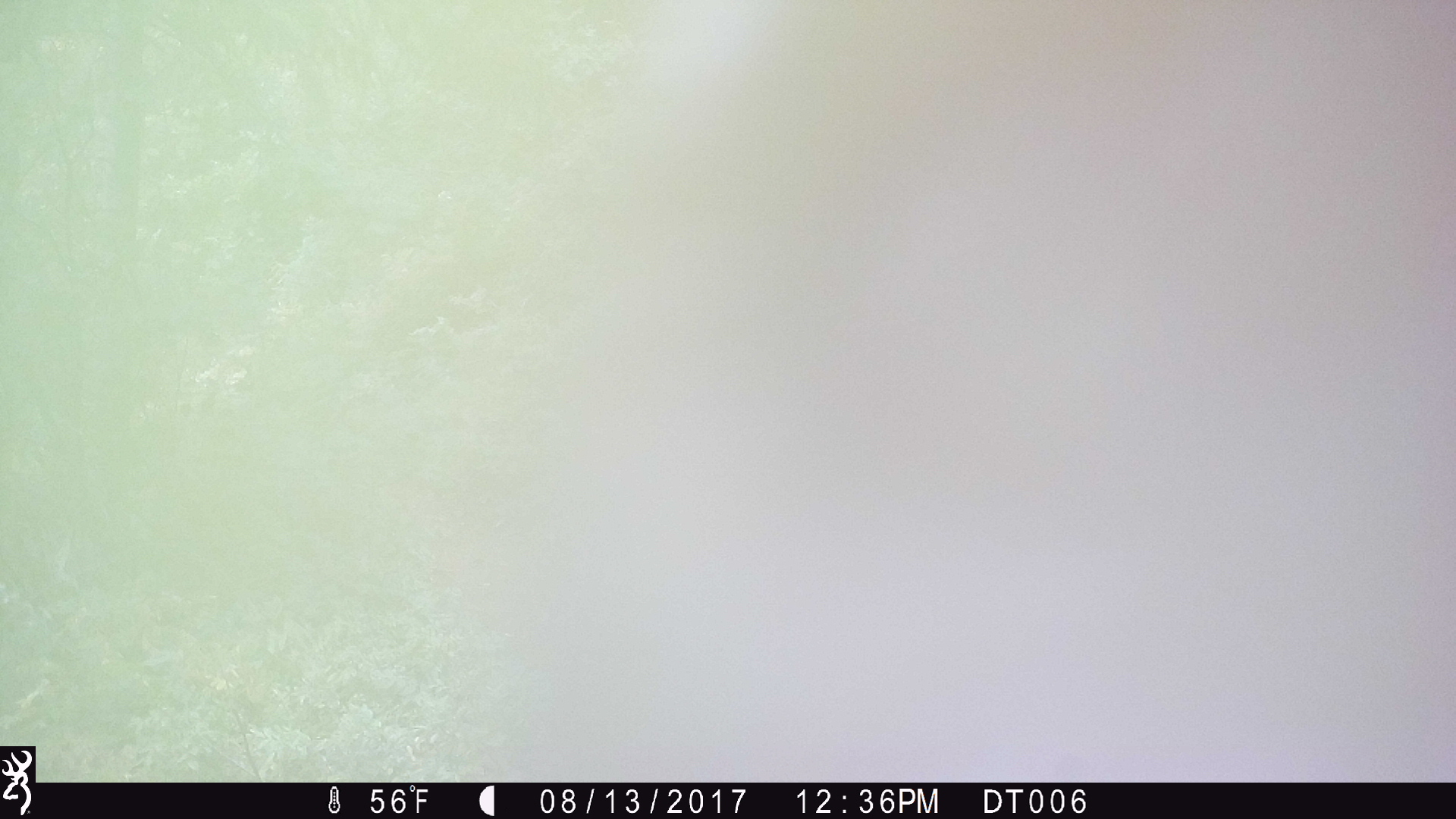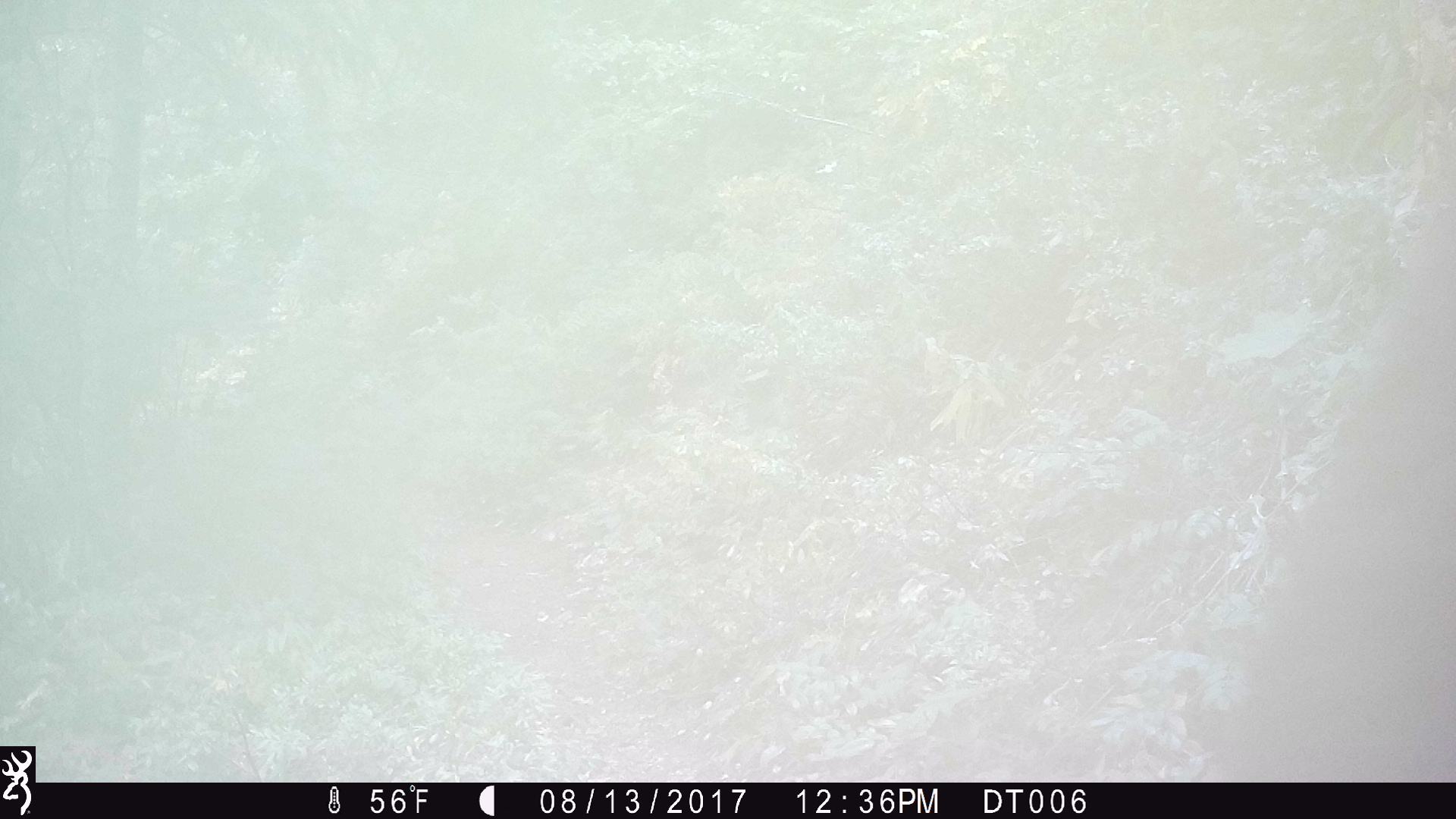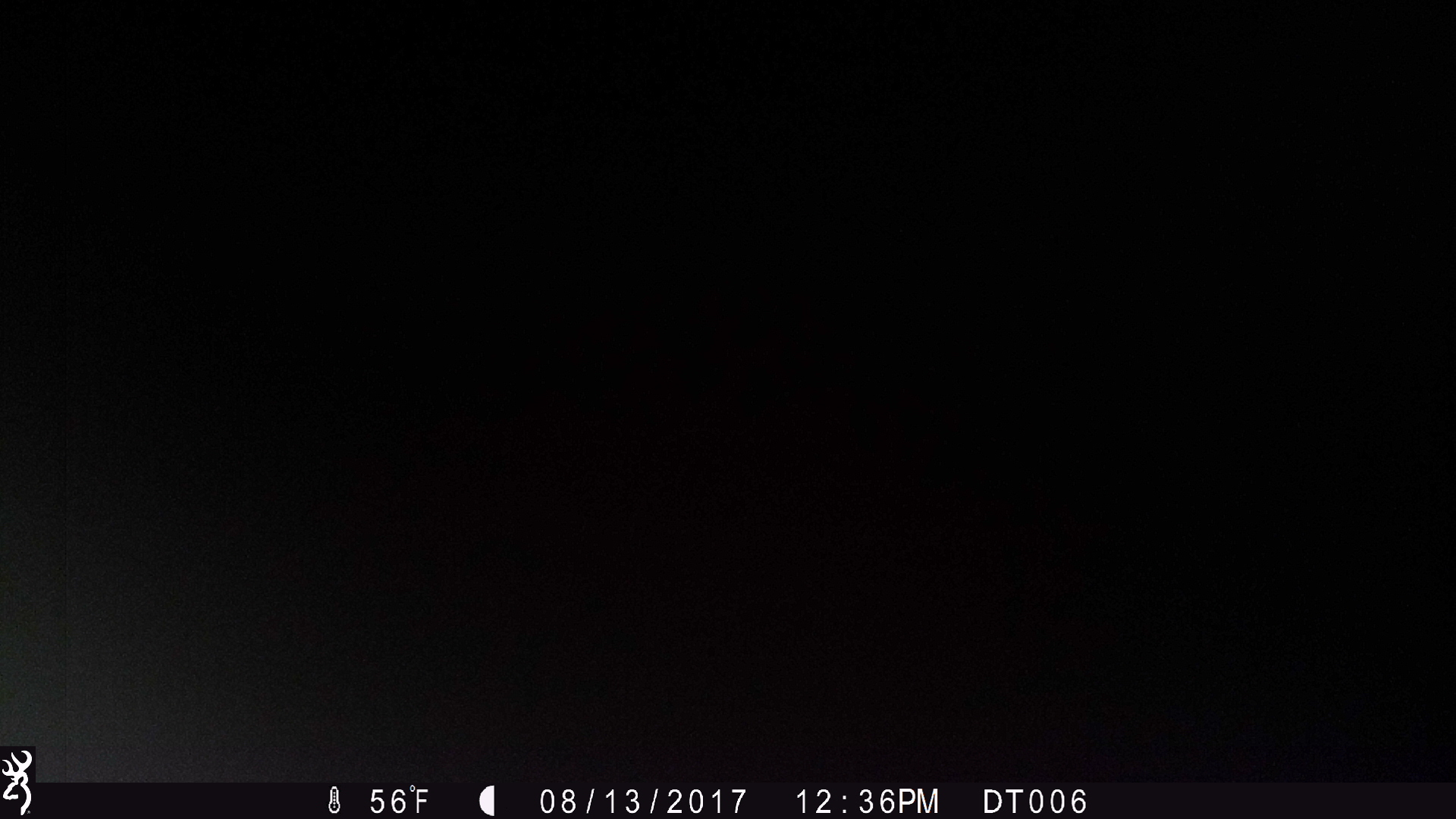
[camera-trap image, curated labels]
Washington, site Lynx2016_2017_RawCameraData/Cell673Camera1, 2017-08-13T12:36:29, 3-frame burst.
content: unidentified animal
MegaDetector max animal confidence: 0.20